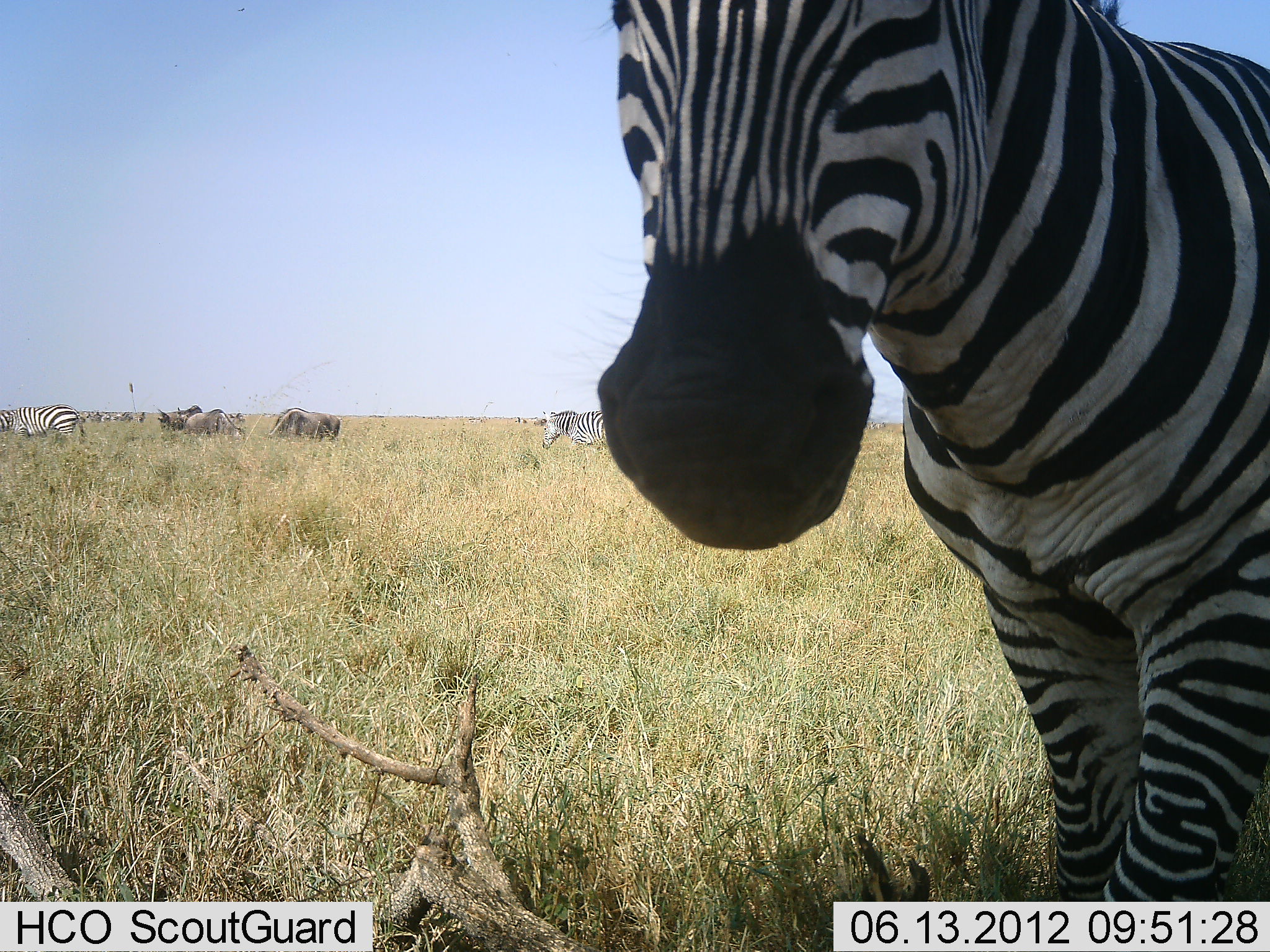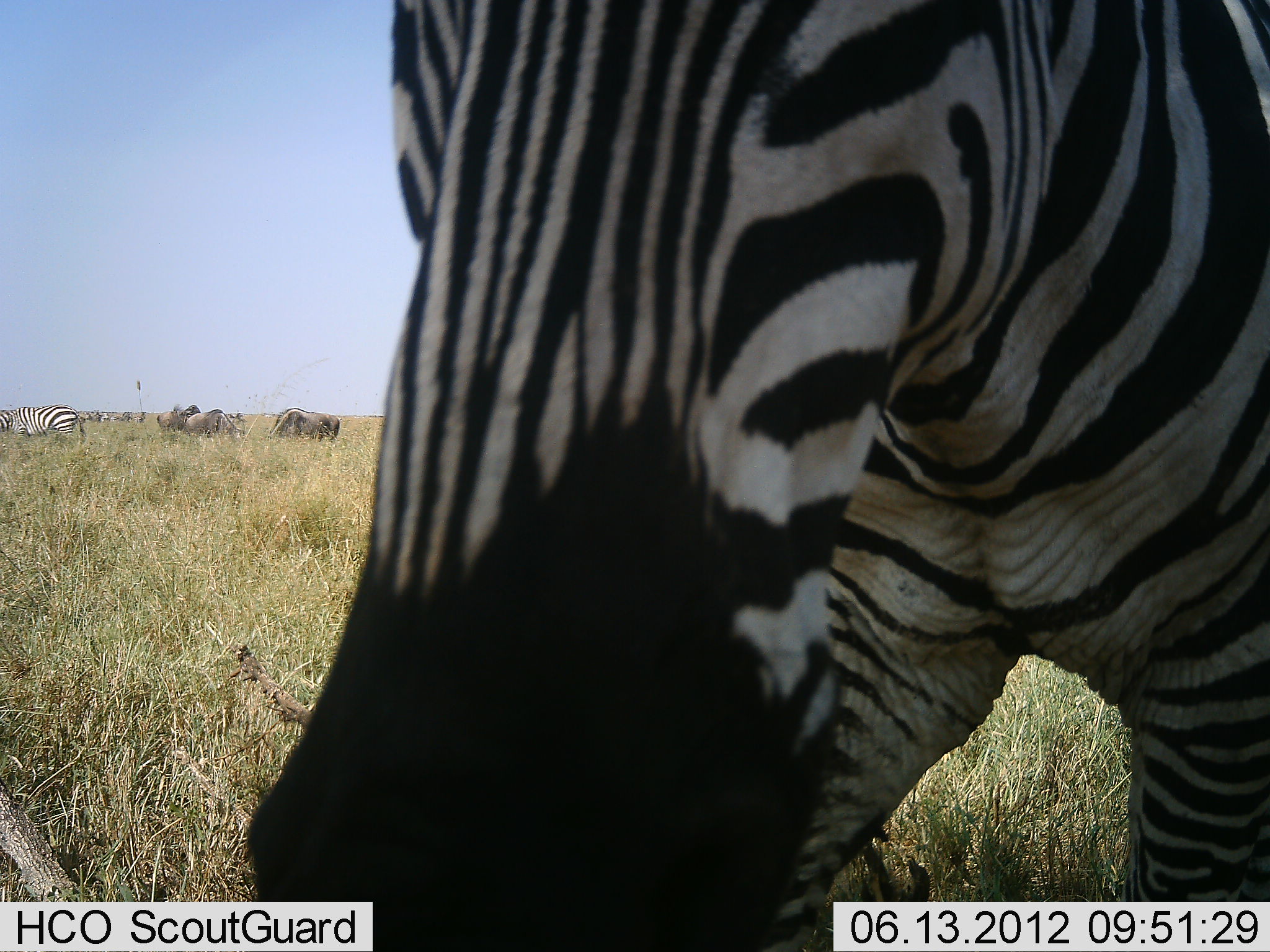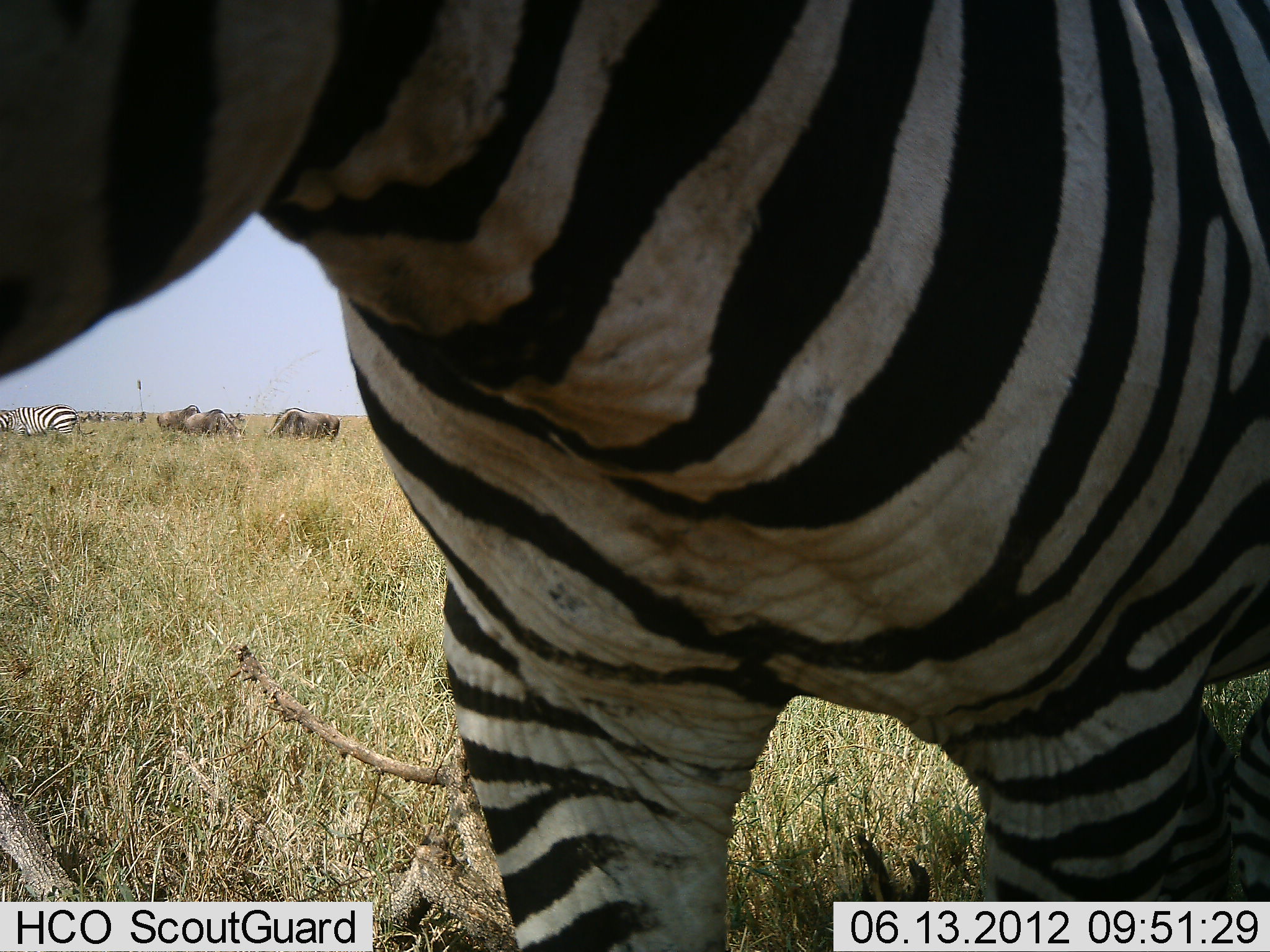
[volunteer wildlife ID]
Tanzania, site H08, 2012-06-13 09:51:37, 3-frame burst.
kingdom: Animalia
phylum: Chordata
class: Mammalia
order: Artiodactyla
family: Bovidae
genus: Connochaetes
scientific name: Connochaetes taurinus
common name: blue wildebeest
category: wildebeest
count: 3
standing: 70%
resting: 0%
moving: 20%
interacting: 0%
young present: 0%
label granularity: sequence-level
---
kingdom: Animalia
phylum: Chordata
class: Mammalia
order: Perissodactyla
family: Equidae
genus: Equus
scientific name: Equus quagga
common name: plains zebra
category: zebra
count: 3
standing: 68%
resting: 5%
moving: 63%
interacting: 16%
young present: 0%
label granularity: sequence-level